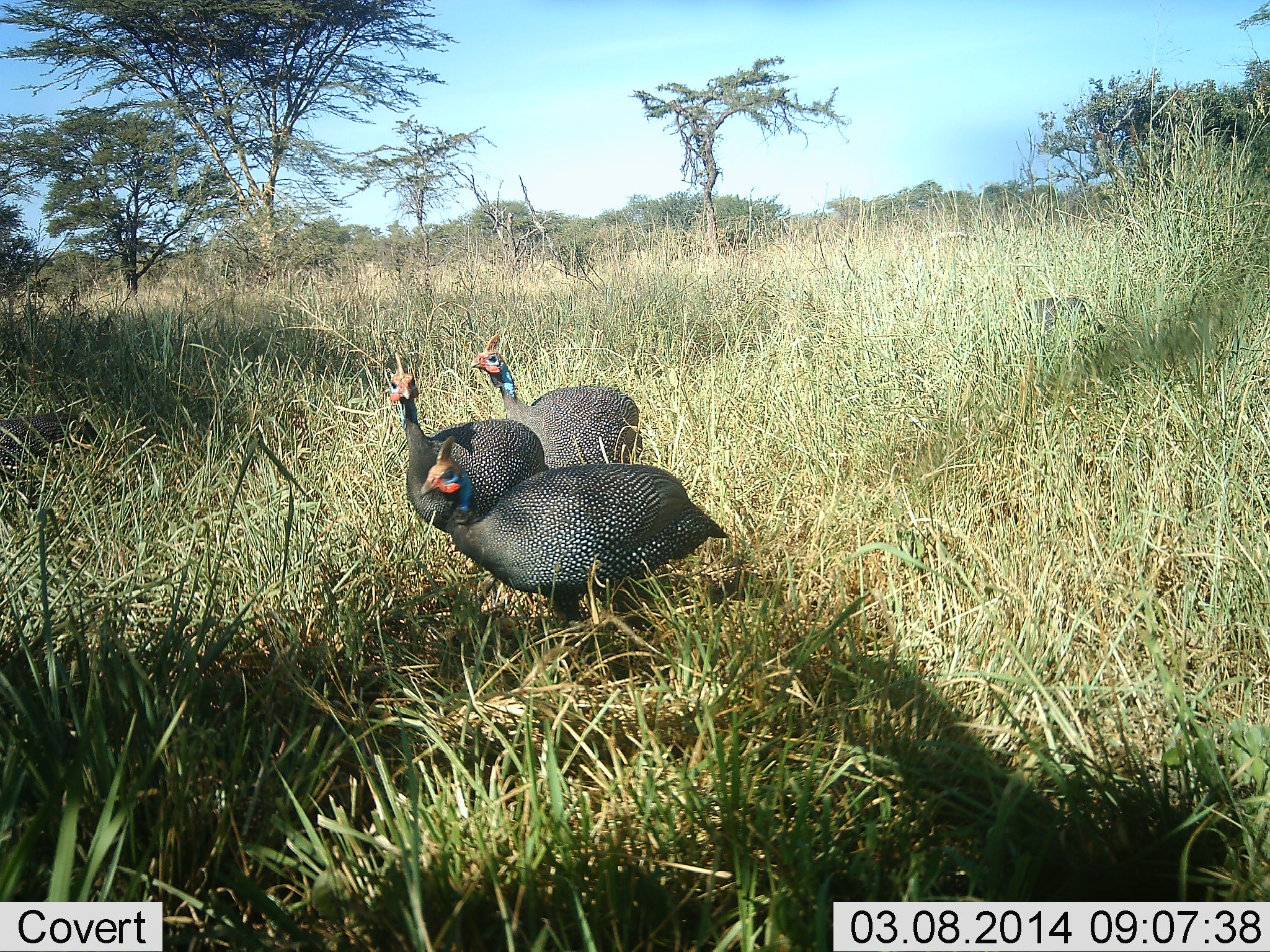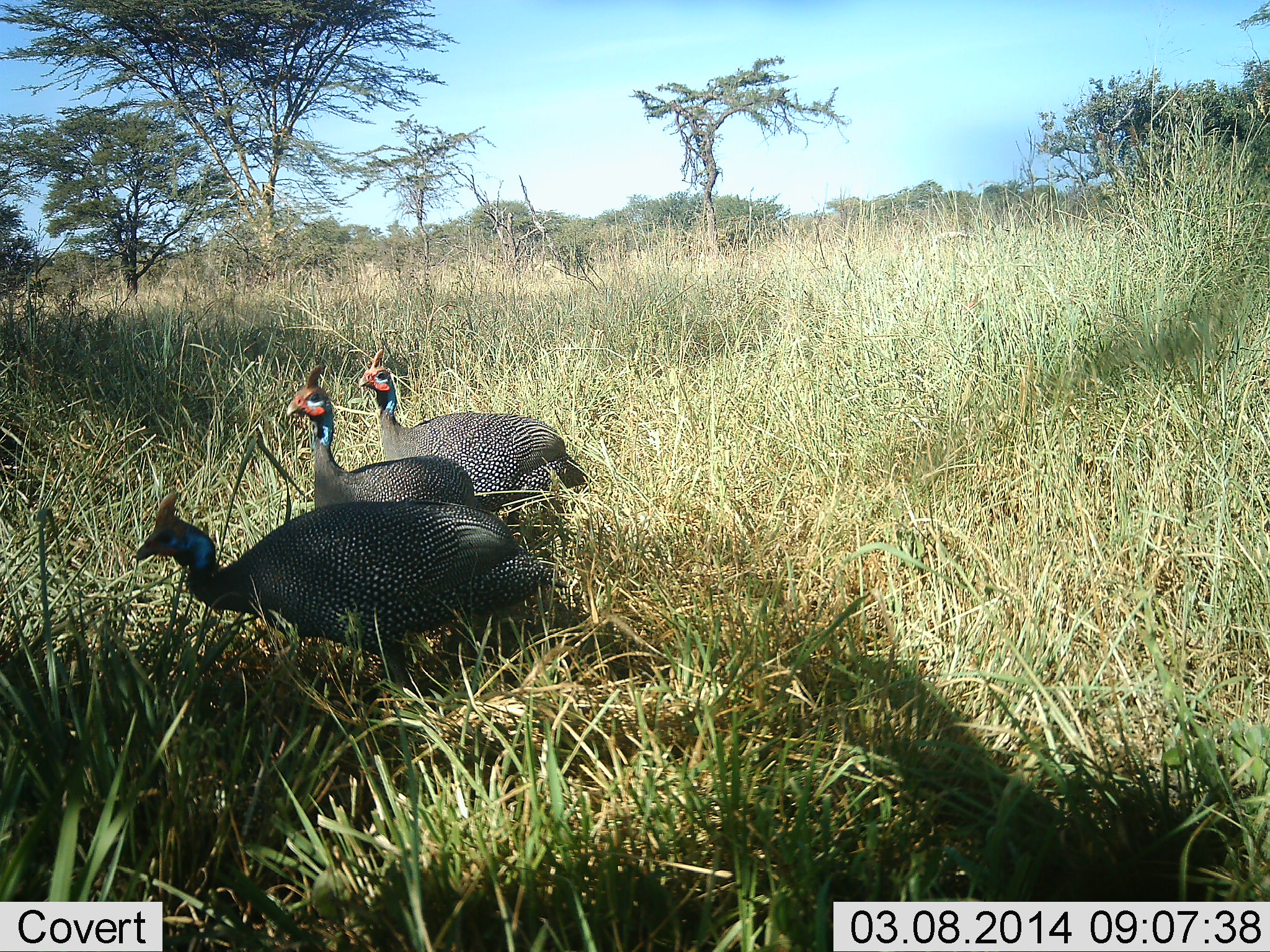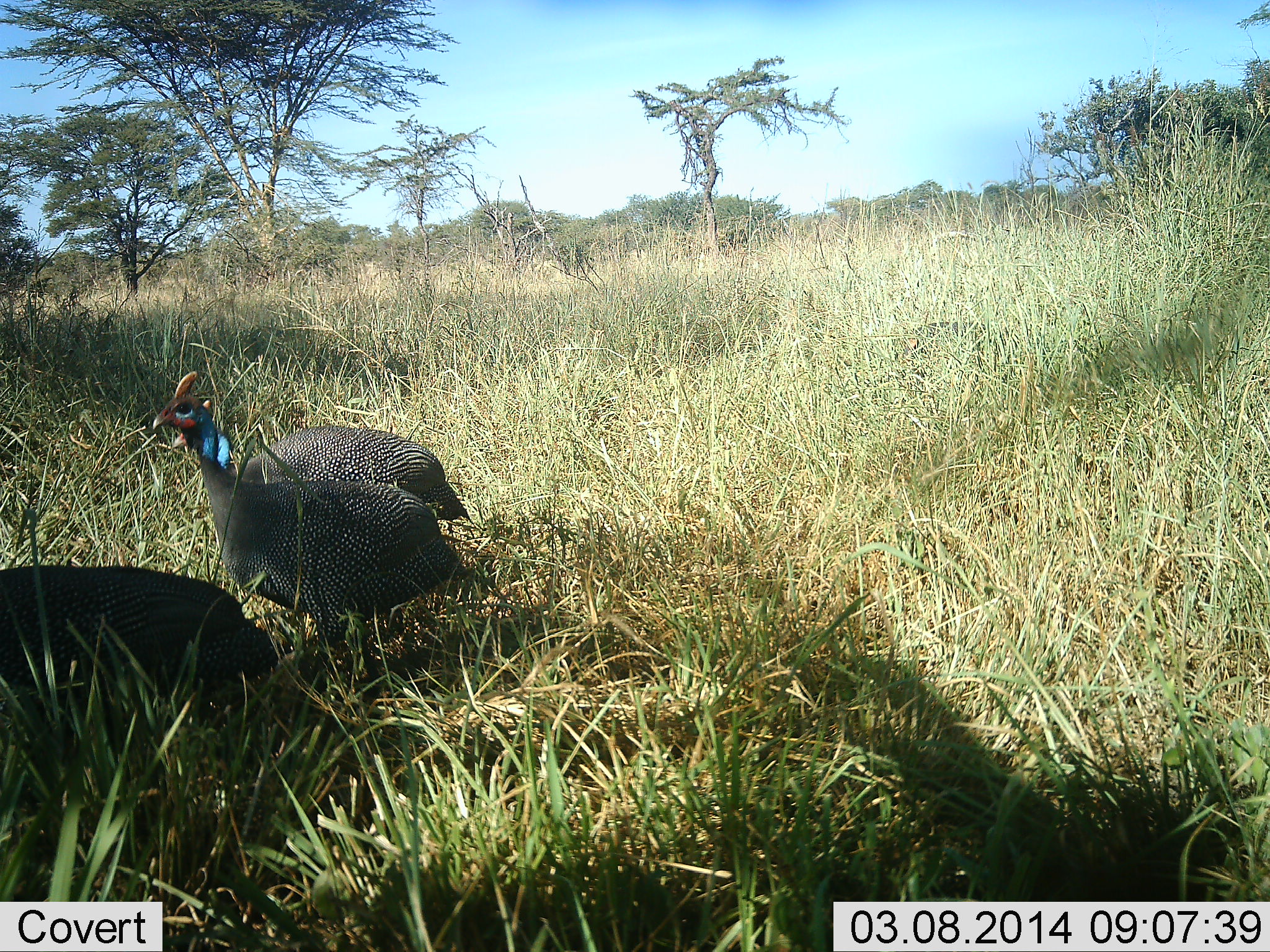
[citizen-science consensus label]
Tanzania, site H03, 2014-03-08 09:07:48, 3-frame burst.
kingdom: Animalia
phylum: Chordata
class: Aves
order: Galliformes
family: Numididae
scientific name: Numididae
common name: guinea fowl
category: guineafowl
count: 3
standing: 30%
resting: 0%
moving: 60%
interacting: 10%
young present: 0%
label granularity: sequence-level